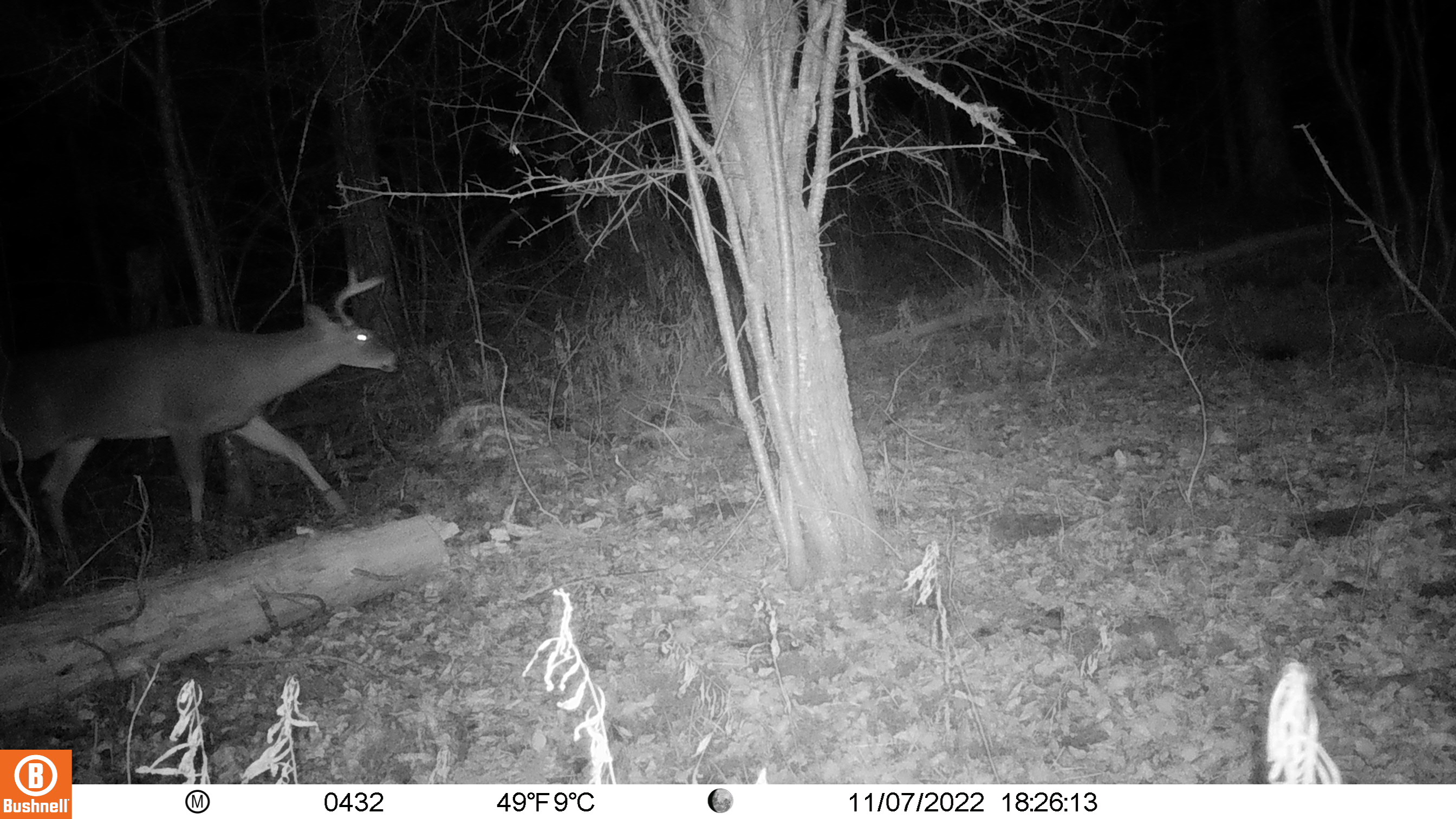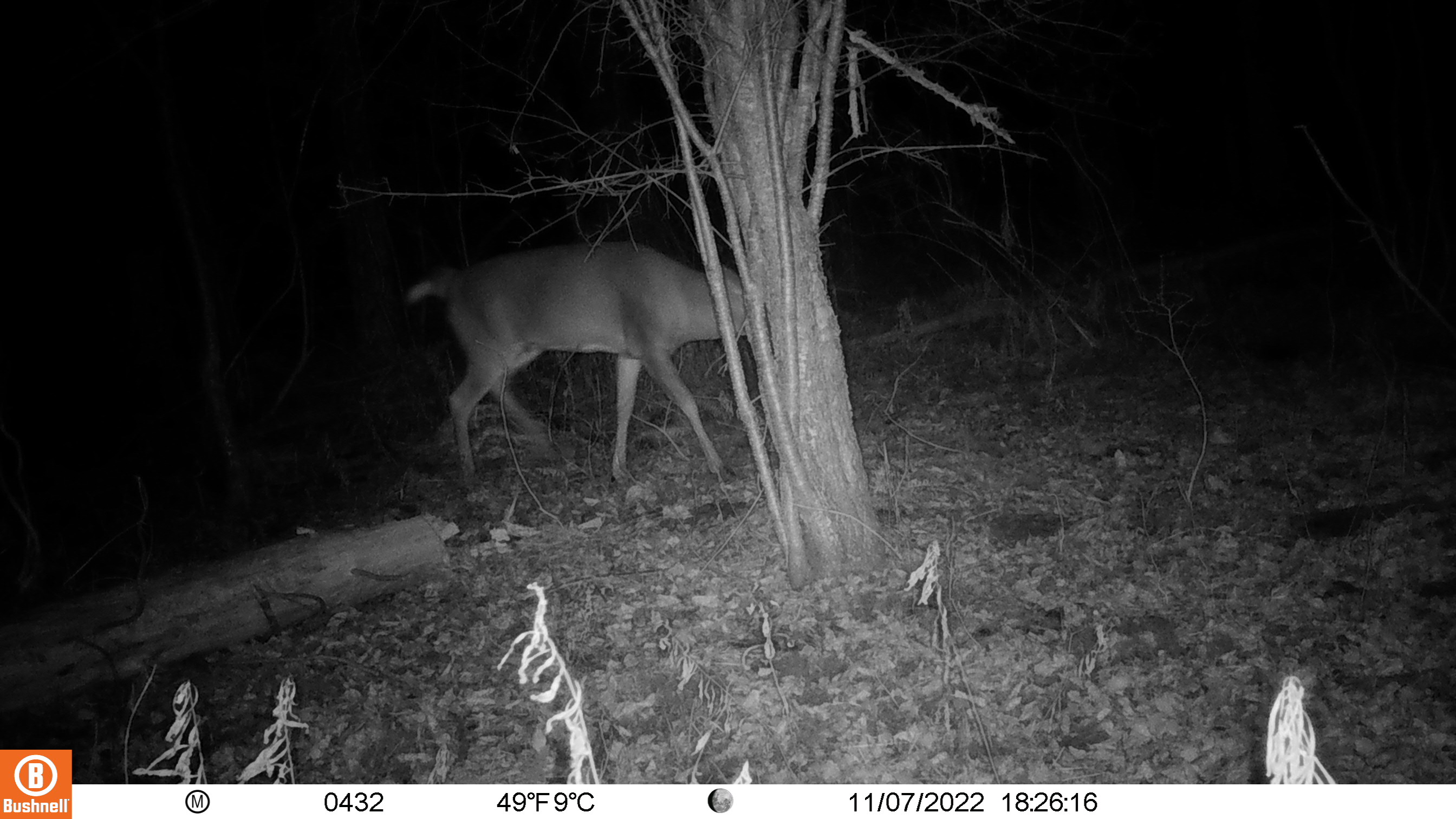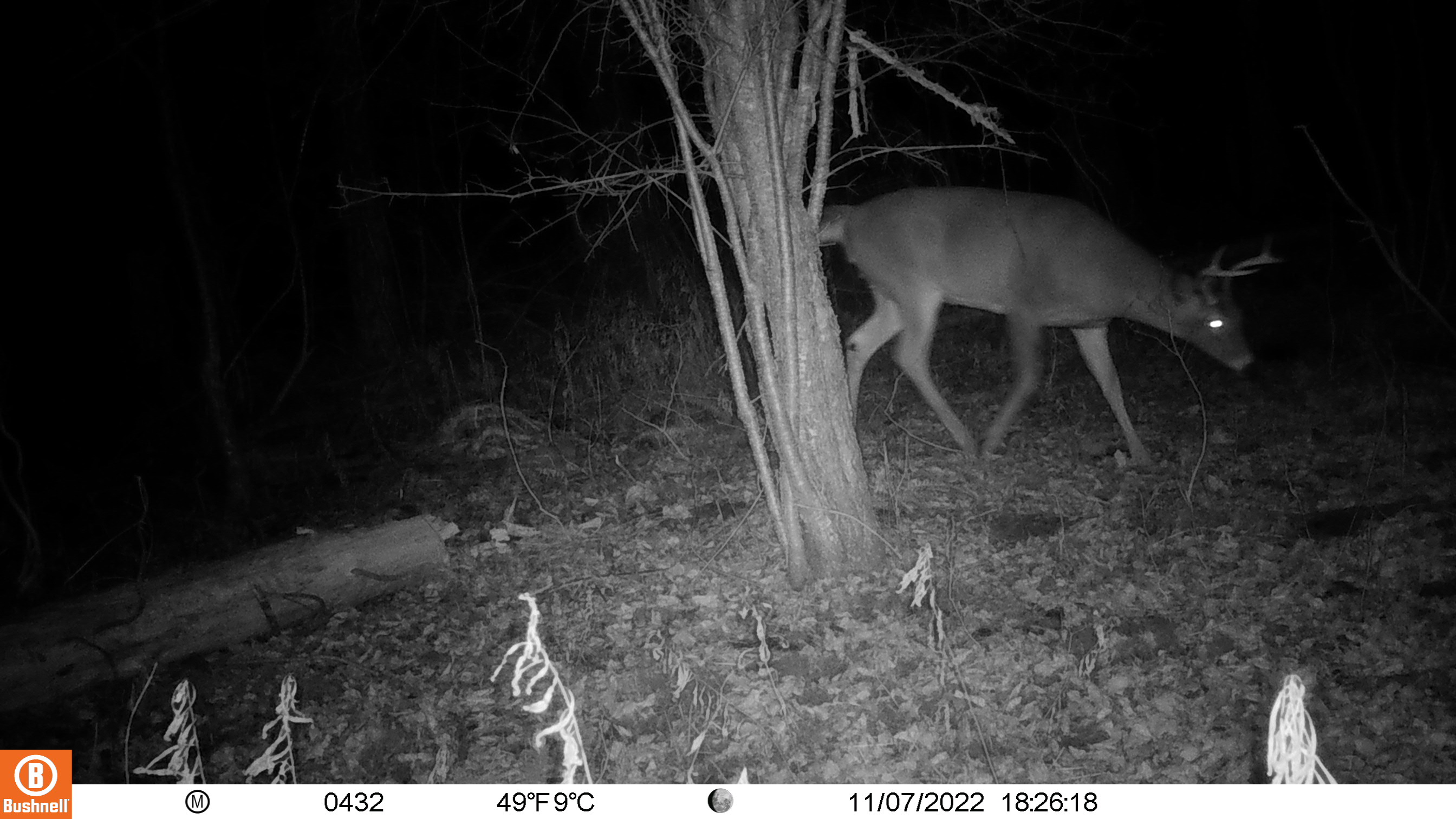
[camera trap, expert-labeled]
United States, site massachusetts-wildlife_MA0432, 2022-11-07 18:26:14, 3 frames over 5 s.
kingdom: Animalia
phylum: Chordata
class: Mammalia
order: Artiodactyla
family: Cervidae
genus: Odocoileus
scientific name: Odocoileus virginianus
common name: white-tailed deer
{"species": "white-tailed deer (Odocoileus virginianus)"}